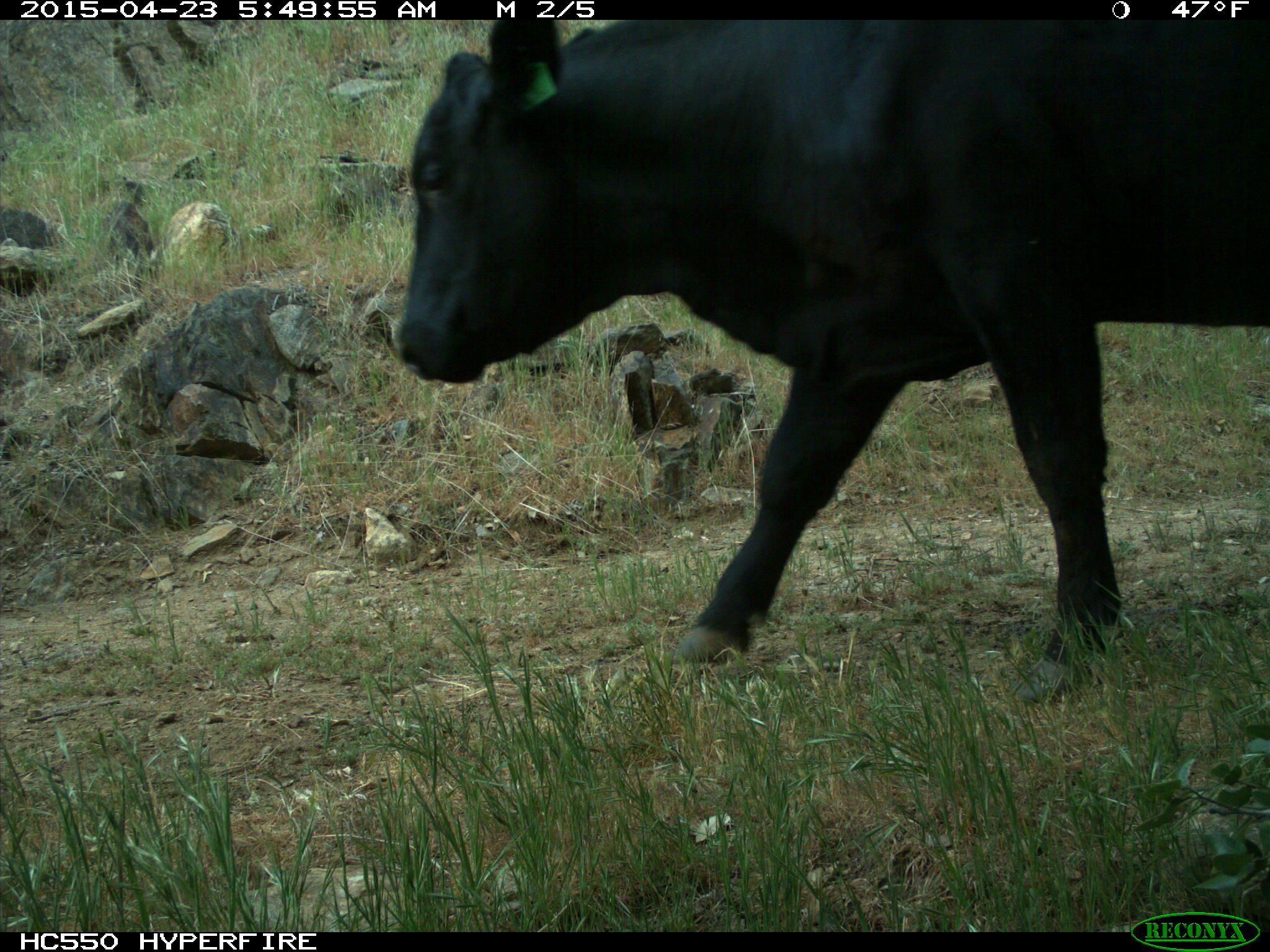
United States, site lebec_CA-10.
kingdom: Animalia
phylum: Chordata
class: Mammalia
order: Artiodactyla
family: Bovidae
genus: Bos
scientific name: Bos taurus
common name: domestic cow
Bos taurus (domestic cow).